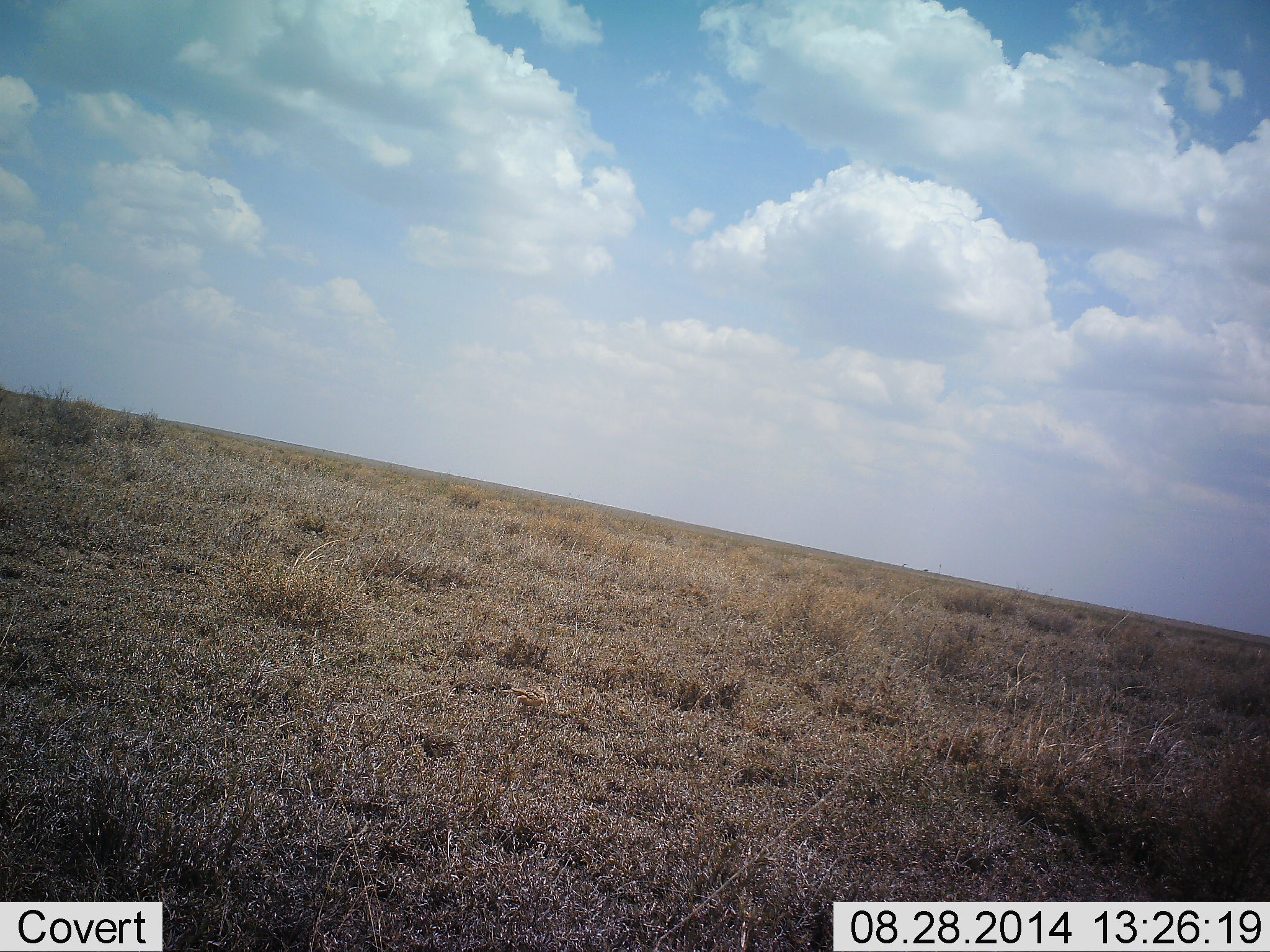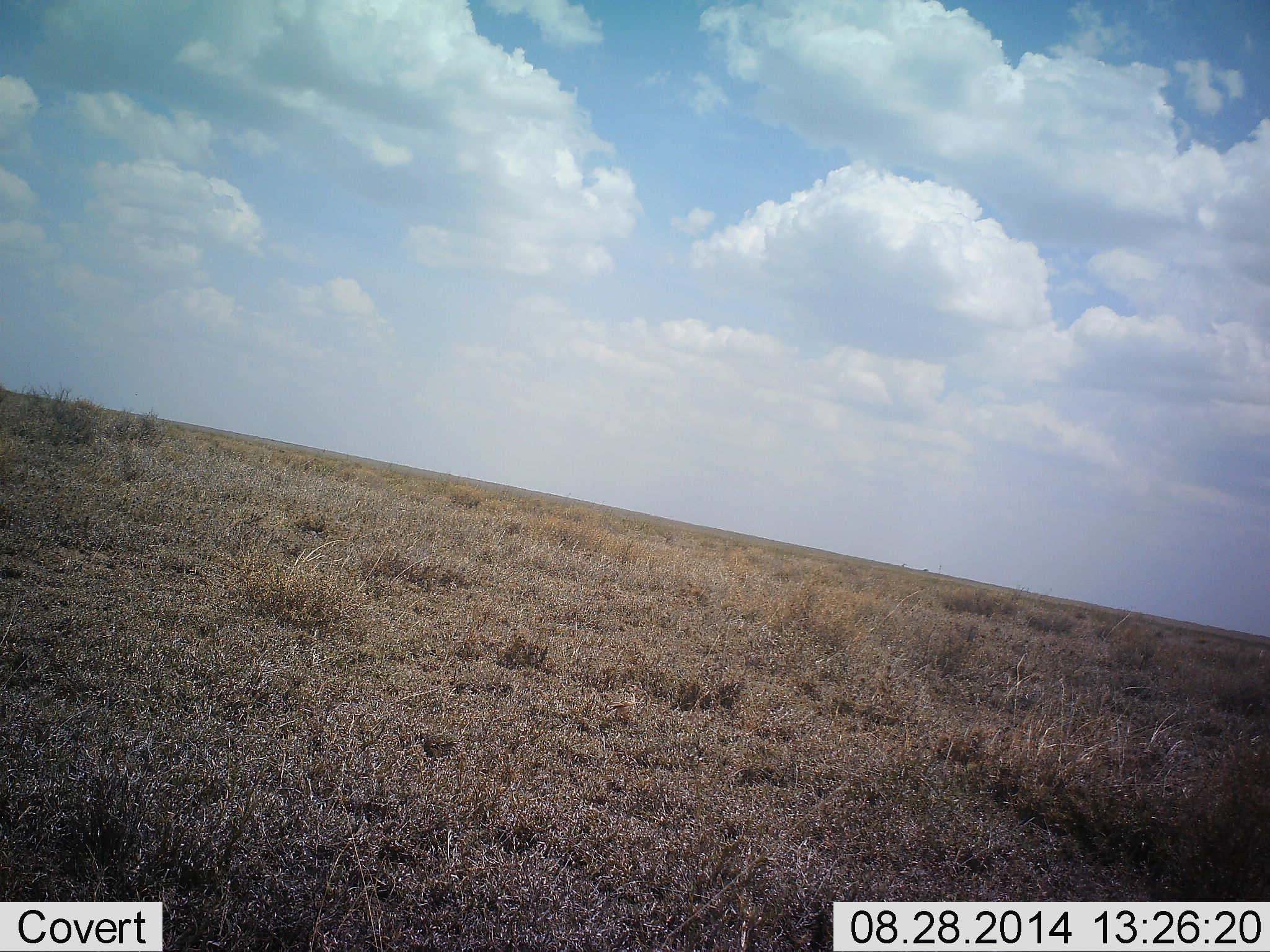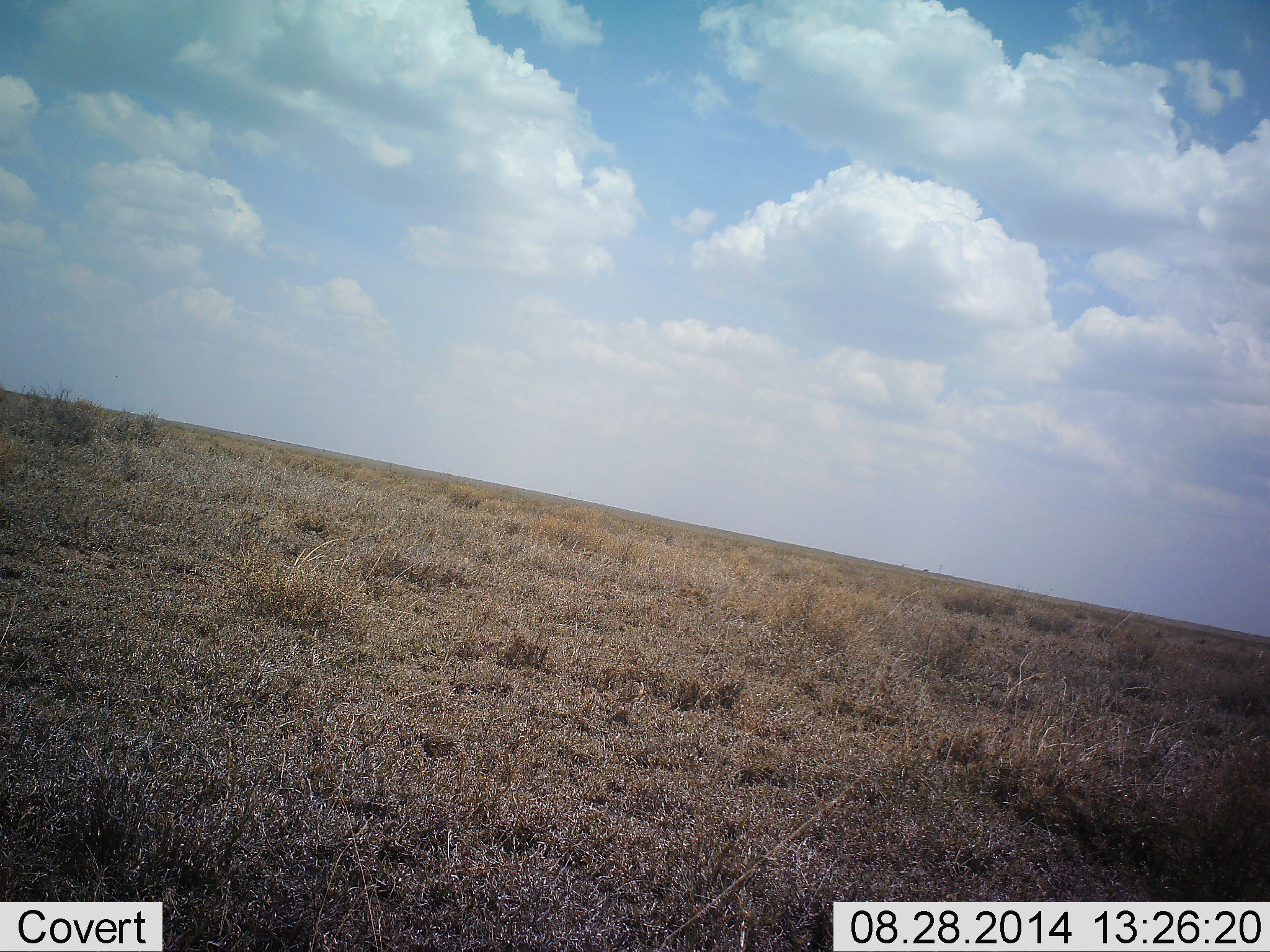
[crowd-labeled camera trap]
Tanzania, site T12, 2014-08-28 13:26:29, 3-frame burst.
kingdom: Animalia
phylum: Chordata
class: Aves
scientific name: Aves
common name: bird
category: otherbird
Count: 1.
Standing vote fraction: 10%.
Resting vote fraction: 0%.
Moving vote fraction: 100%.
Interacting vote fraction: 0%.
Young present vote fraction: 0%.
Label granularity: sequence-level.